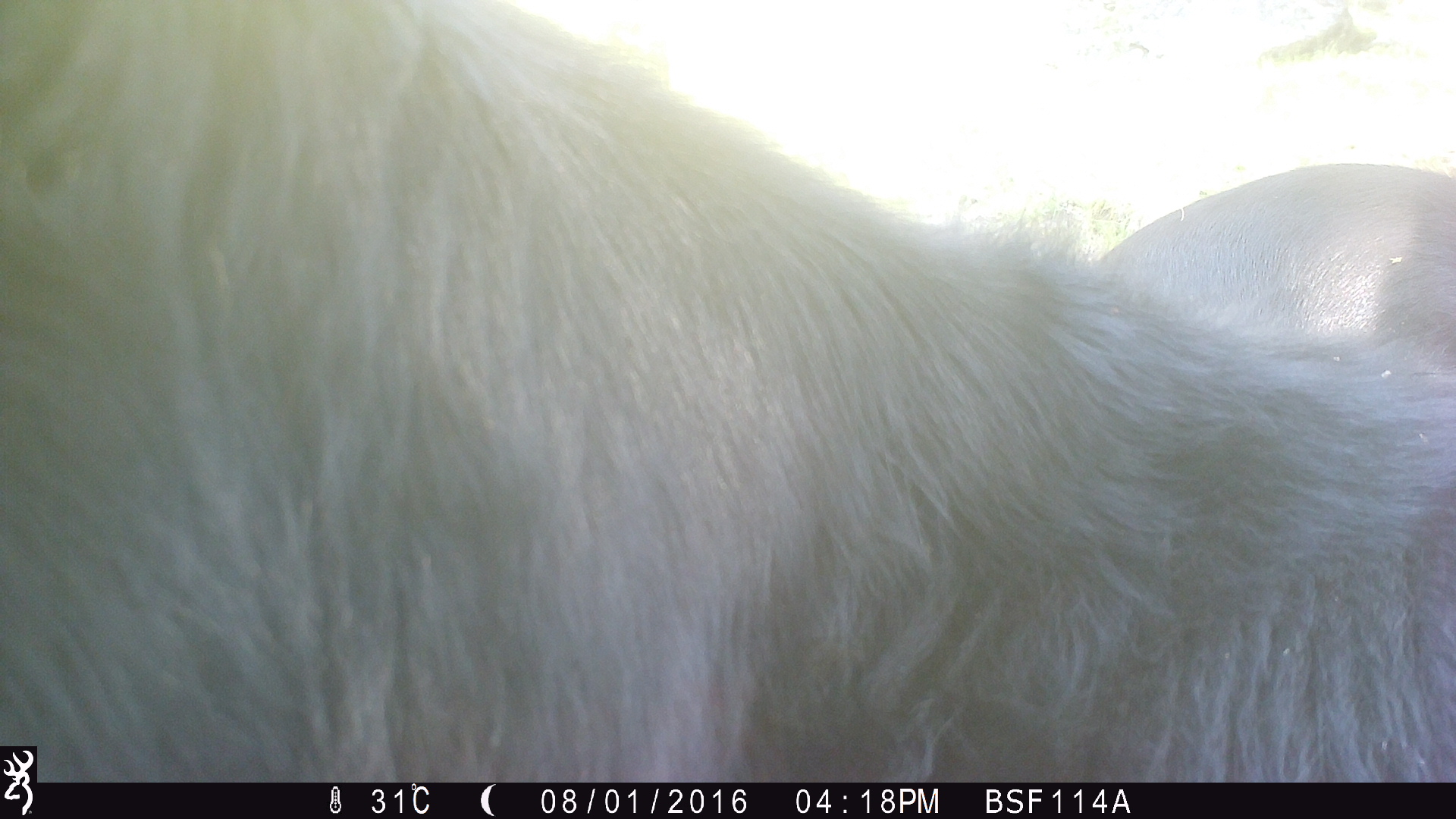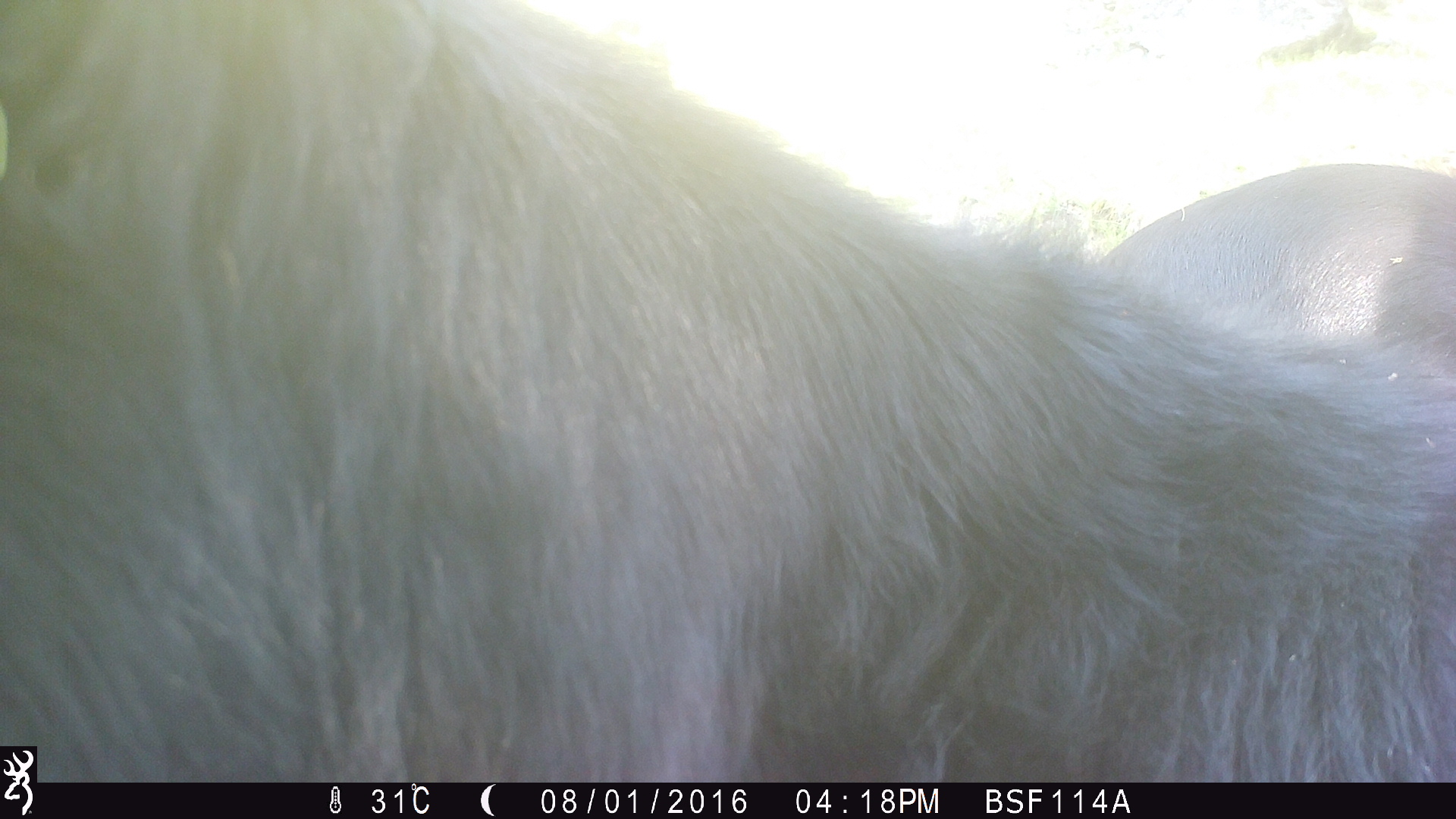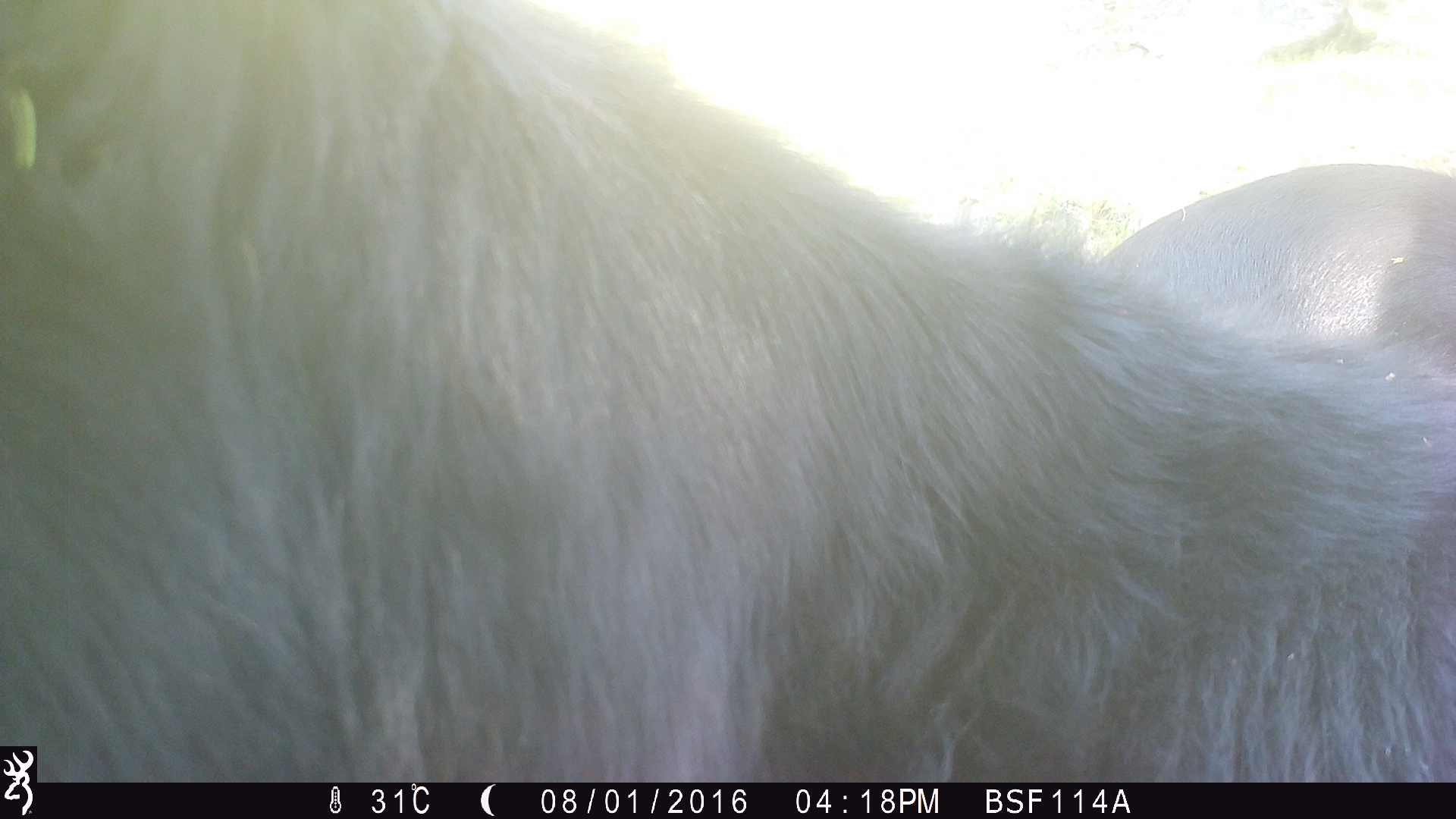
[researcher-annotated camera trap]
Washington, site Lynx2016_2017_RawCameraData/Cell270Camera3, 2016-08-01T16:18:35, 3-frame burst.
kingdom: Animalia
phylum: Chordata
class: Mammalia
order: Artiodactyla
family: Bovidae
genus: Bos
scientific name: Bos taurus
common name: domestic cattle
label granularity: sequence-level